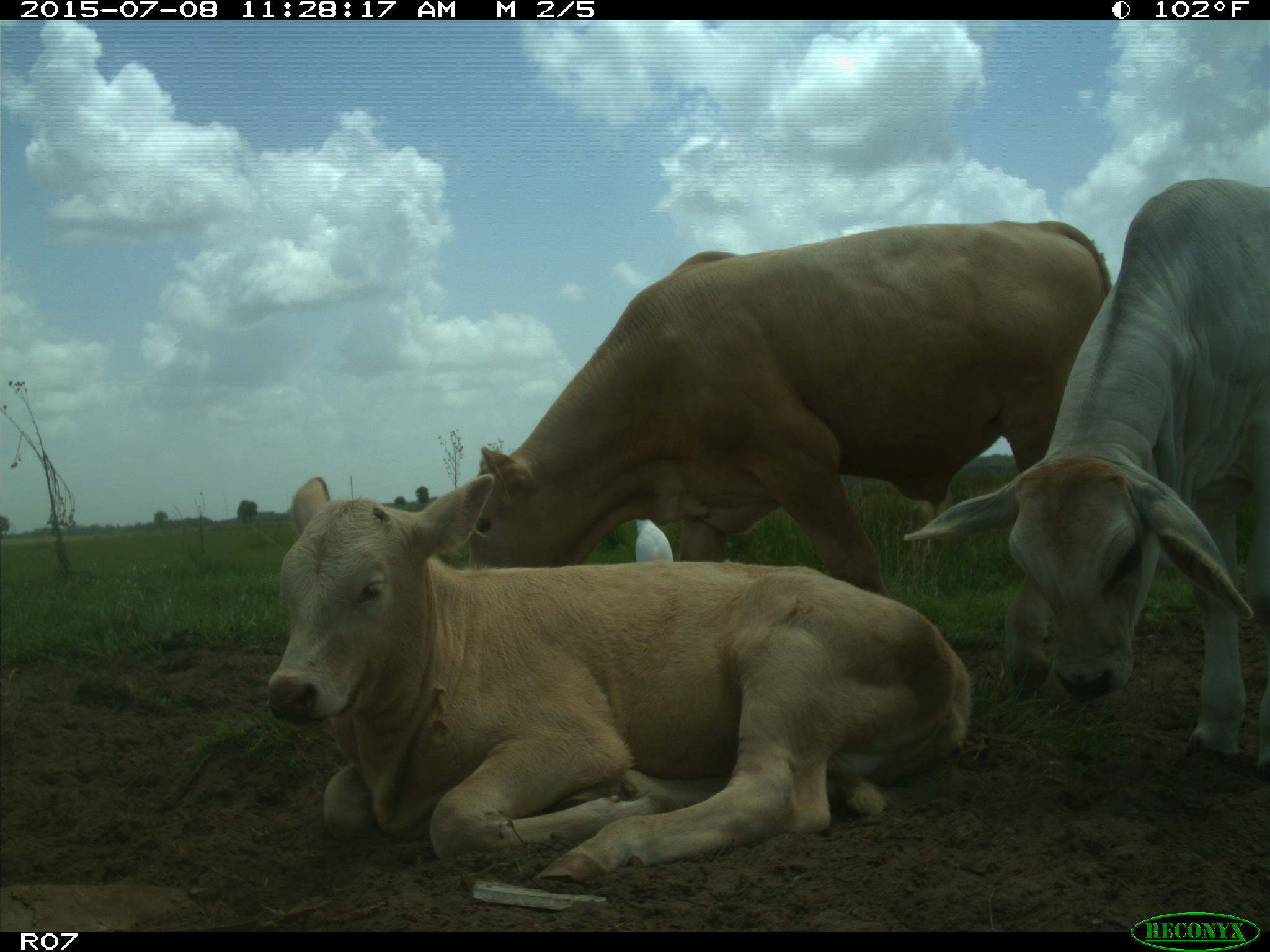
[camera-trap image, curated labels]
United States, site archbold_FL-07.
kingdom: Animalia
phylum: Chordata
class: Mammalia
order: Artiodactyla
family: Bovidae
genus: Bos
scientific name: Bos taurus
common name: domestic cow